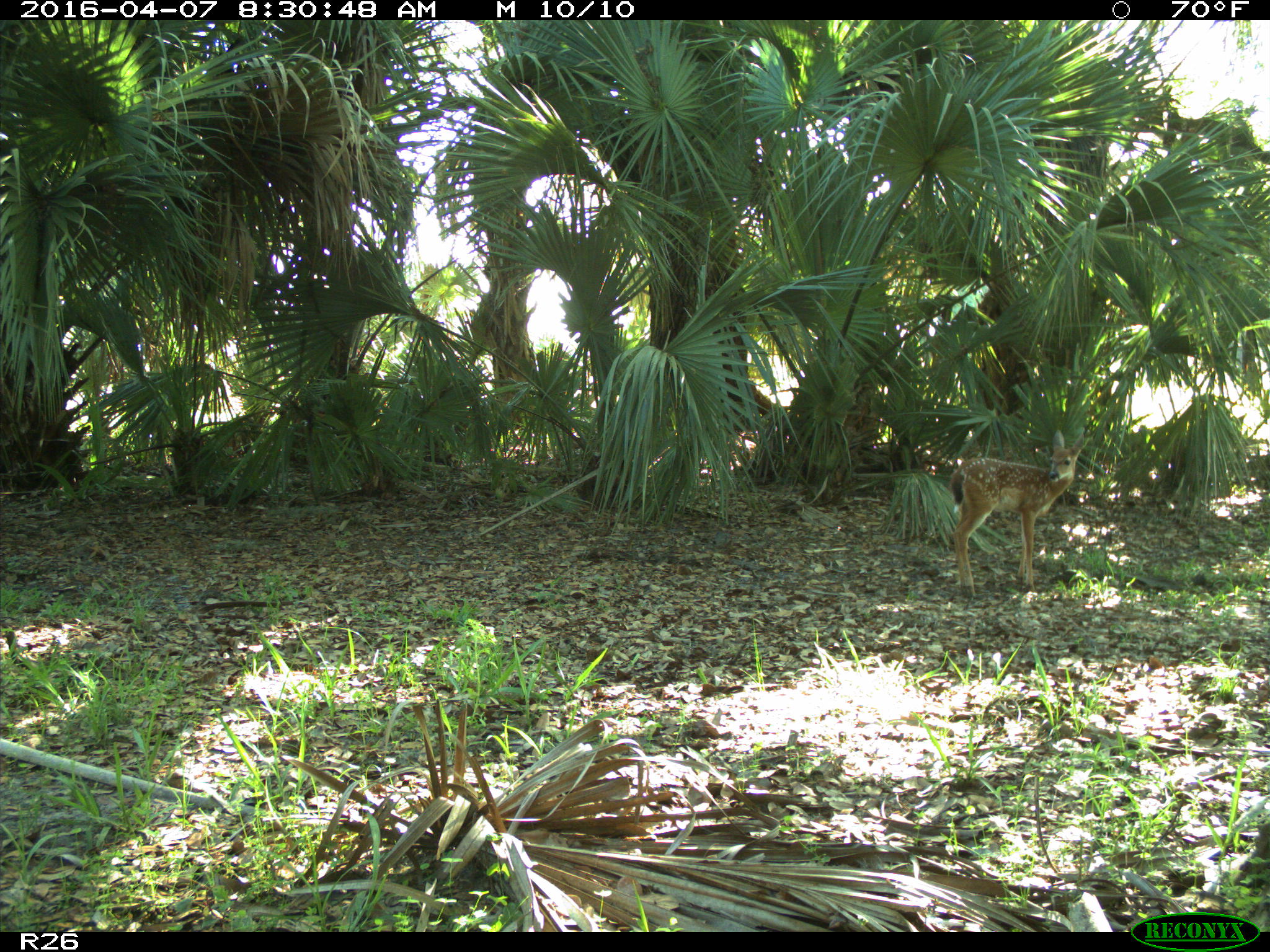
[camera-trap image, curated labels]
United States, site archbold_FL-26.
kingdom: Animalia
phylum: Chordata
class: Mammalia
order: Artiodactyla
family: Cervidae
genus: Odocoileus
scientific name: Odocoileus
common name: deer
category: unidentified deer